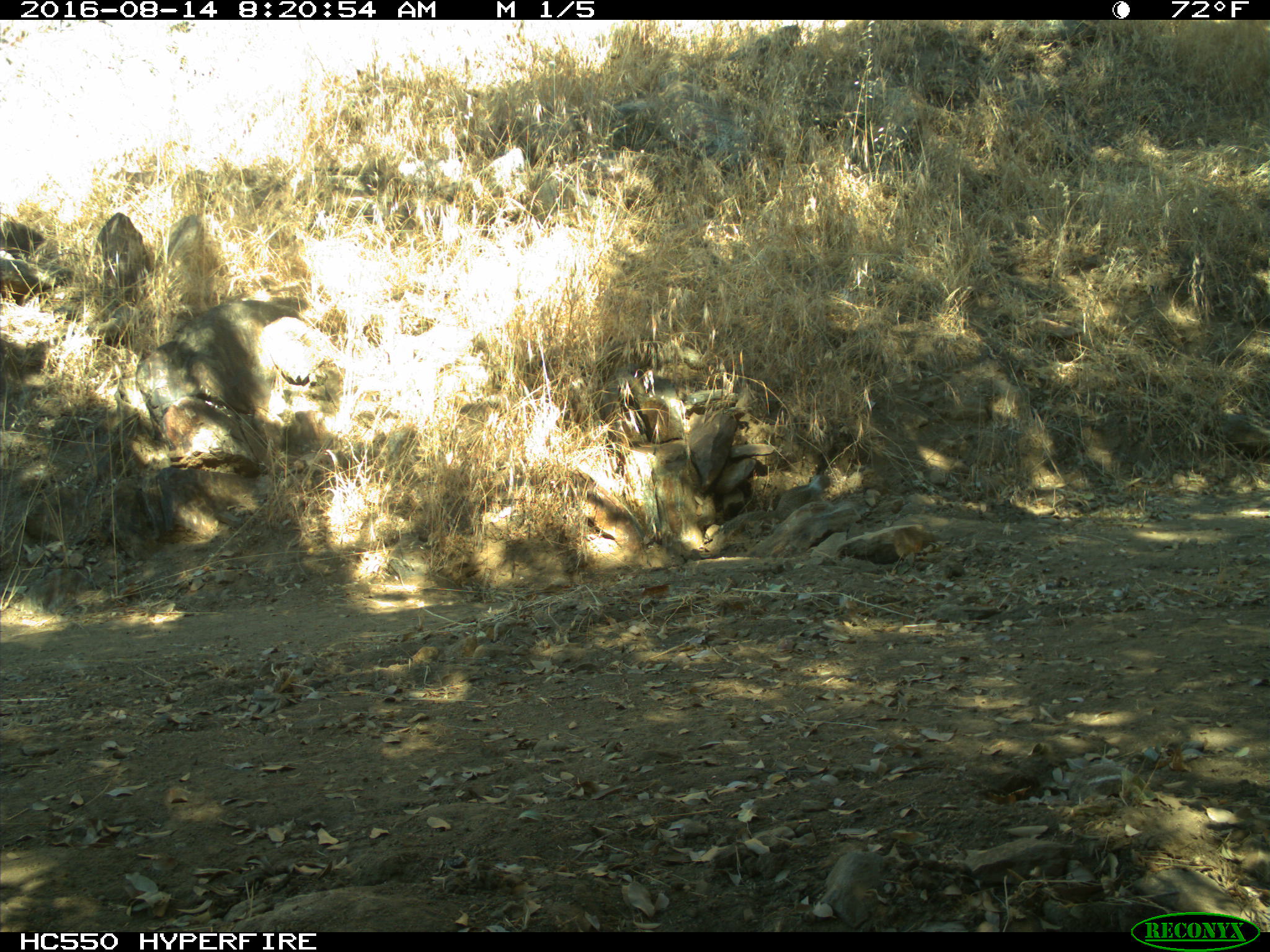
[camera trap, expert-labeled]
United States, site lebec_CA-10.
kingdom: Animalia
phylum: Chordata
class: Mammalia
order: Rodentia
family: Sciuridae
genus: Otospermophilus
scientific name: Otospermophilus beecheyi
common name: california ground squirrel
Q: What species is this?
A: Otospermophilus beecheyi (california ground squirrel).